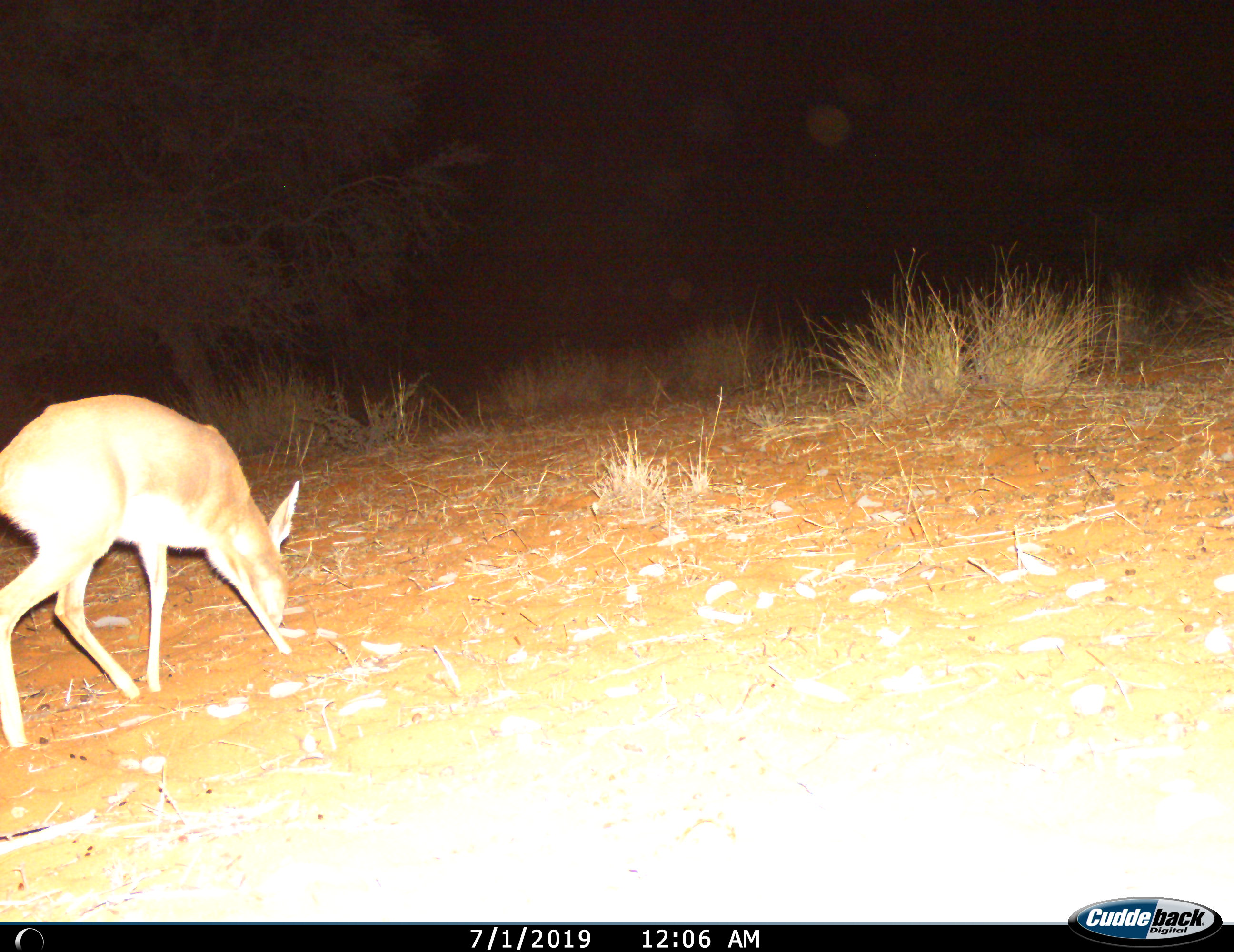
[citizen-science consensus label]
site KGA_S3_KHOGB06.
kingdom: Animalia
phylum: Chordata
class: Mammalia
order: Artiodactyla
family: Bovidae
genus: Raphicerus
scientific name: Raphicerus campestris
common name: steenbok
Steenbok (Raphicerus campestris), count 1. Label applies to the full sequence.